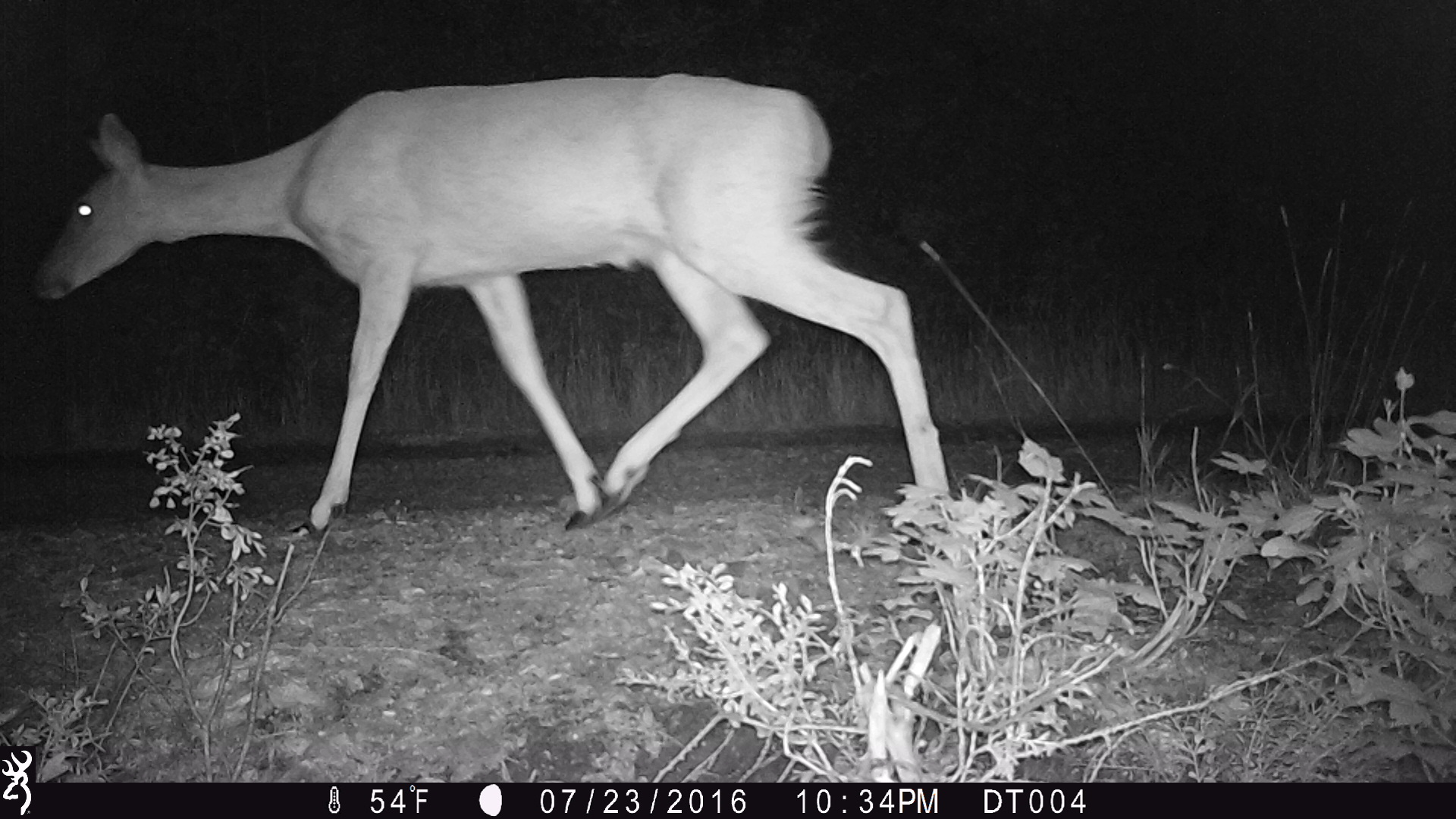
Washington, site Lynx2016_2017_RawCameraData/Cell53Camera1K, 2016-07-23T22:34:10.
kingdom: Animalia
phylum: Chordata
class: Mammalia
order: Artiodactyla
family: Cervidae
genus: Odocoileus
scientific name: Odocoileus virginianus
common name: white-tailed deer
Odocoileus virginianus (white-tailed deer). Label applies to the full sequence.